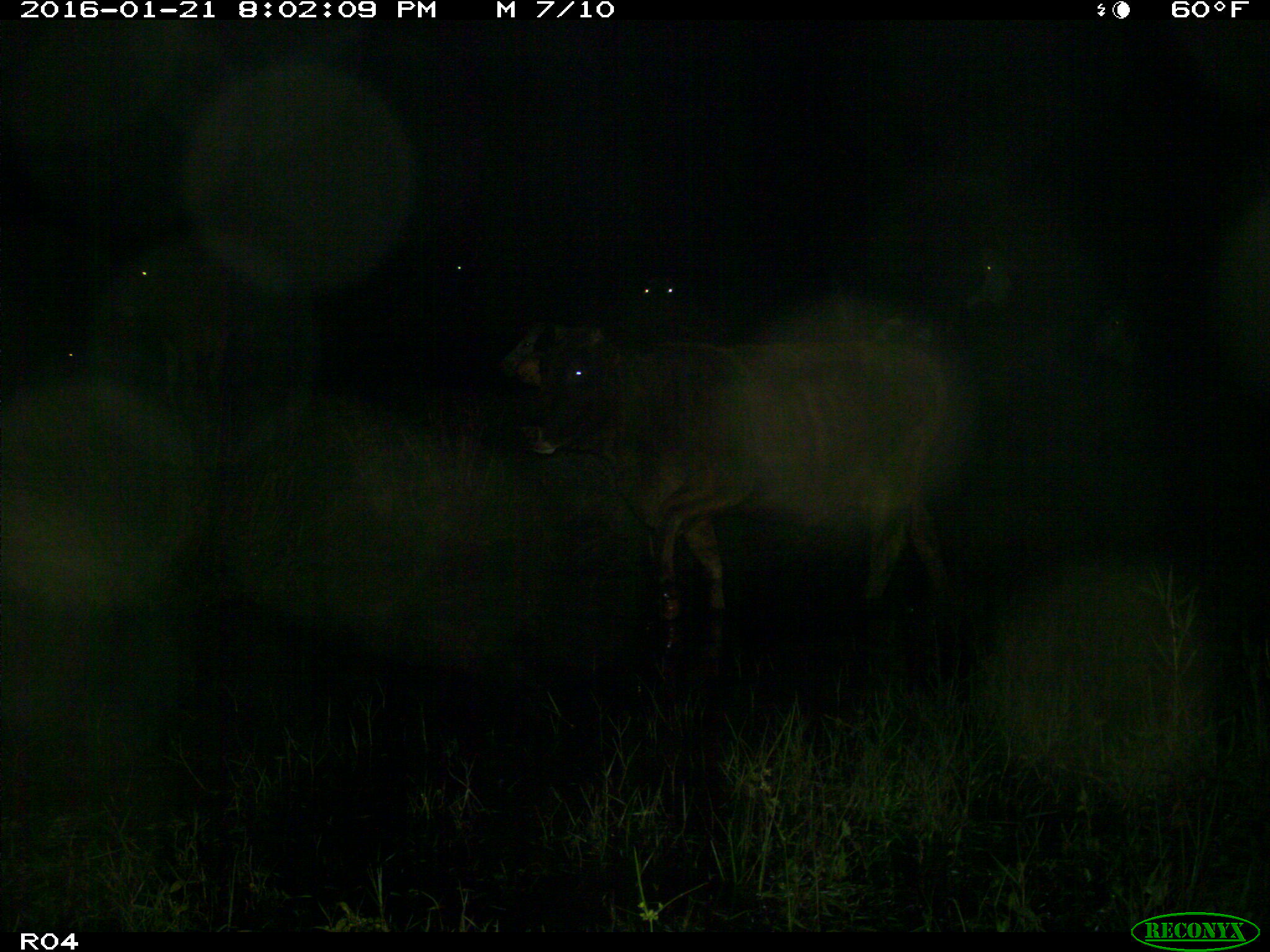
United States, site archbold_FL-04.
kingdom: Animalia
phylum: Chordata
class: Mammalia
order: Artiodactyla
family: Bovidae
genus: Bos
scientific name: Bos taurus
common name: domestic cow